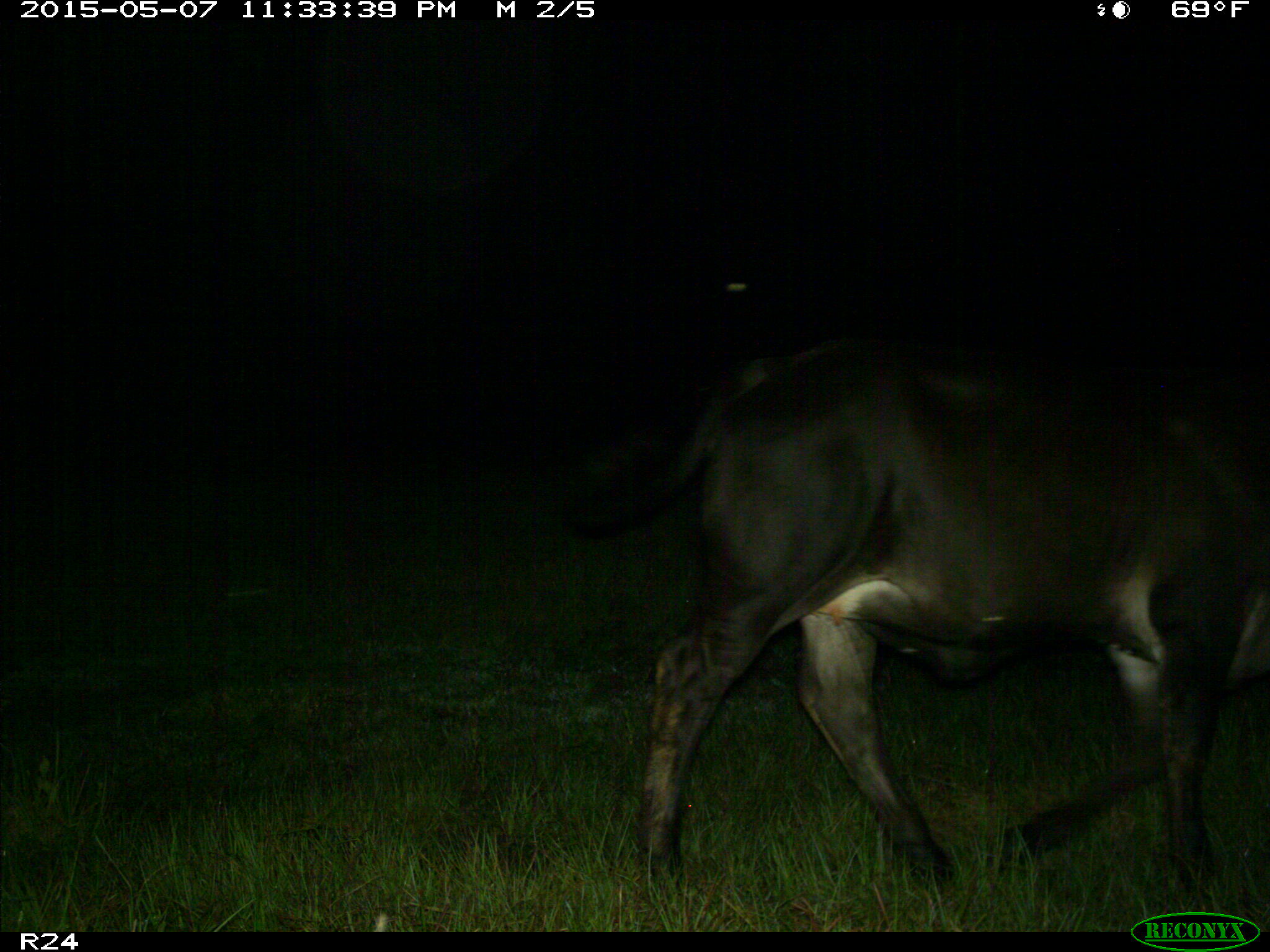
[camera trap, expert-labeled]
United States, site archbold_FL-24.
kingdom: Animalia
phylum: Chordata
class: Mammalia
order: Artiodactyla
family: Bovidae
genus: Bos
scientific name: Bos taurus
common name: domestic cow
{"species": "Bos taurus (domestic cow)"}